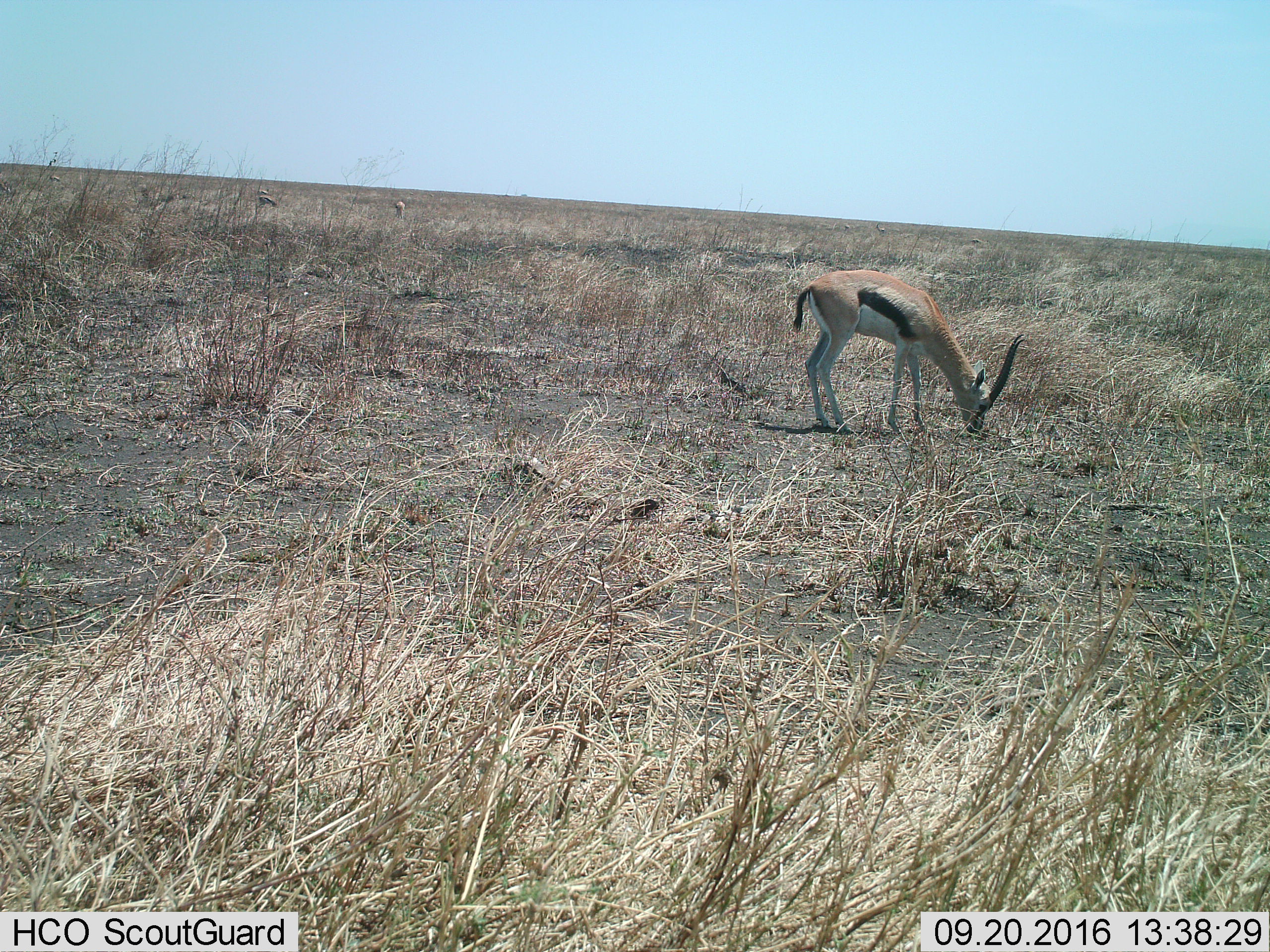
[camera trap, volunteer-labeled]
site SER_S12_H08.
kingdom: Animalia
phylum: Chordata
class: Mammalia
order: Artiodactyla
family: Bovidae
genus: Eudorcas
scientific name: Eudorcas thomsonii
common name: thomson's gazelle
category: gazellethomsons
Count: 1.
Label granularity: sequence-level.